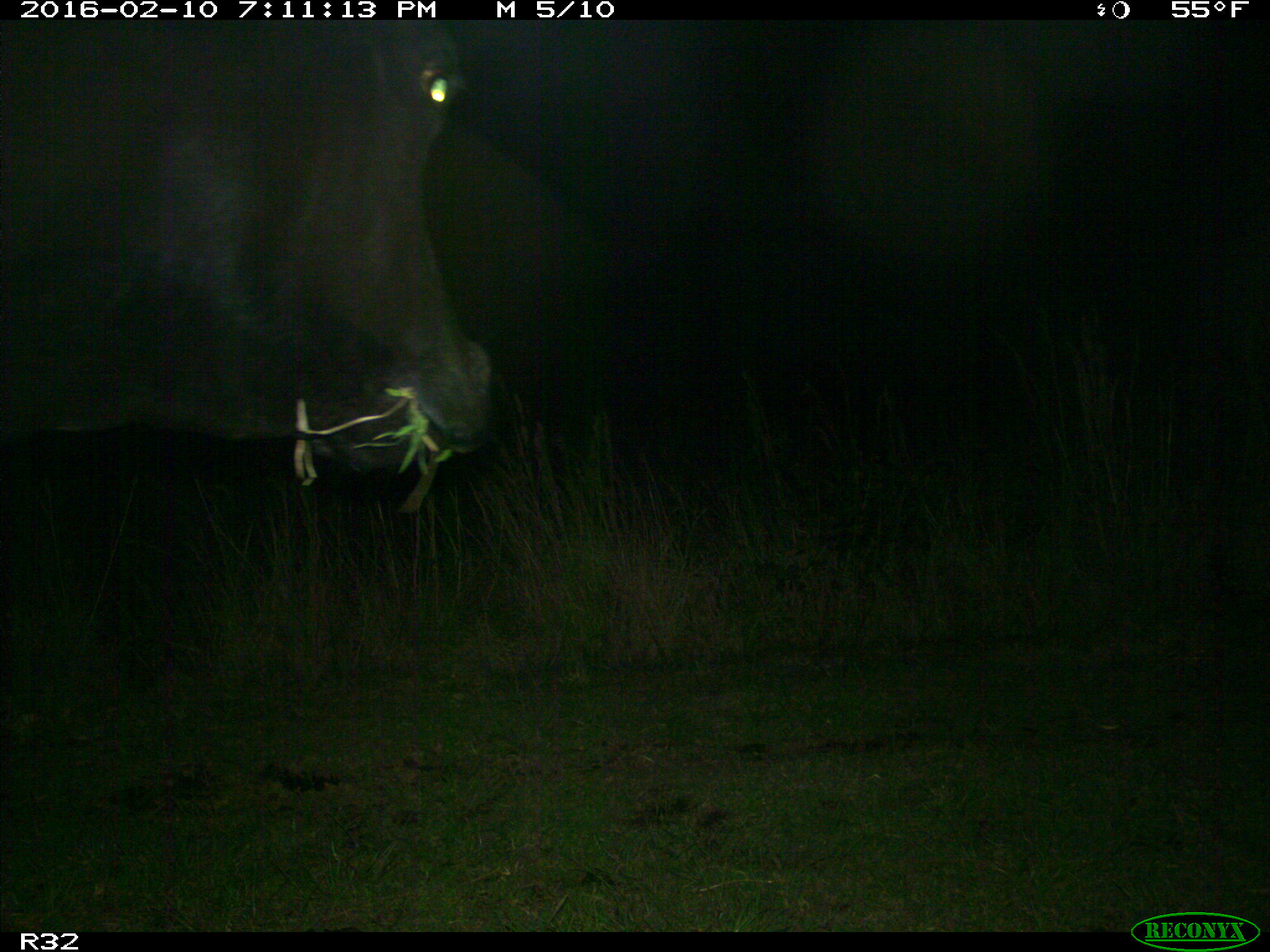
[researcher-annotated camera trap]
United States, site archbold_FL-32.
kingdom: Animalia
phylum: Chordata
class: Mammalia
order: Artiodactyla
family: Bovidae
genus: Bos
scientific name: Bos taurus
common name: domestic cow